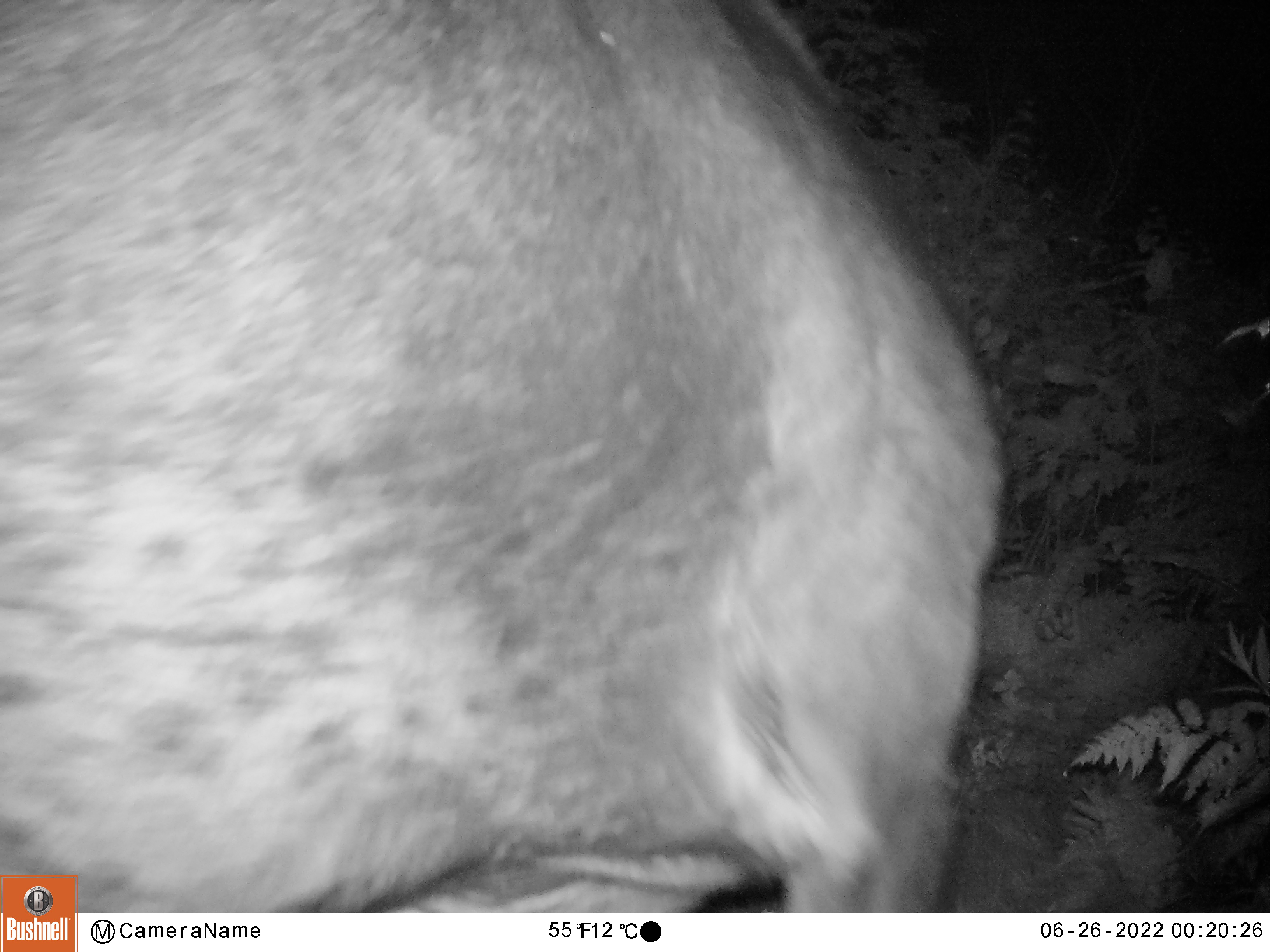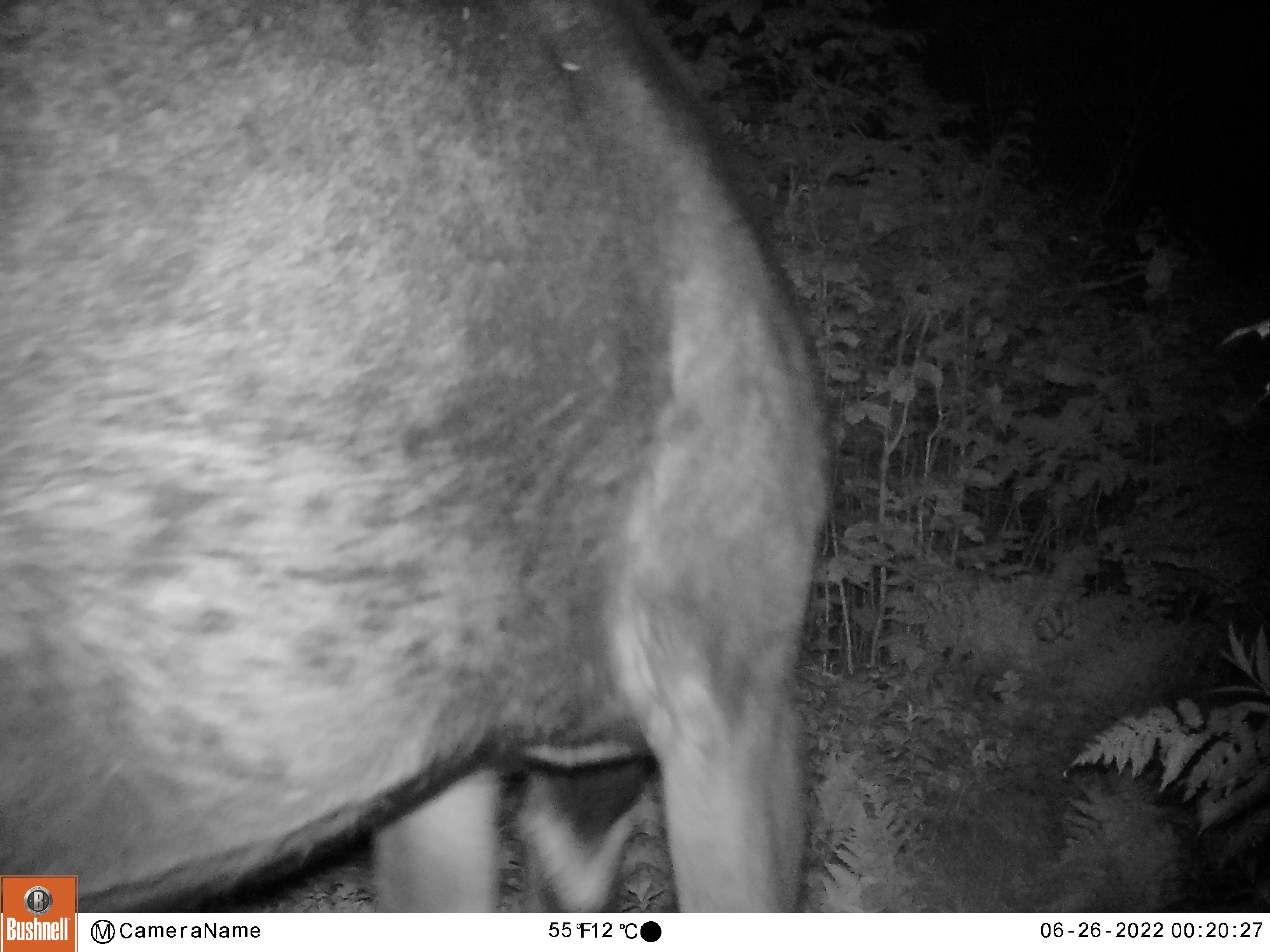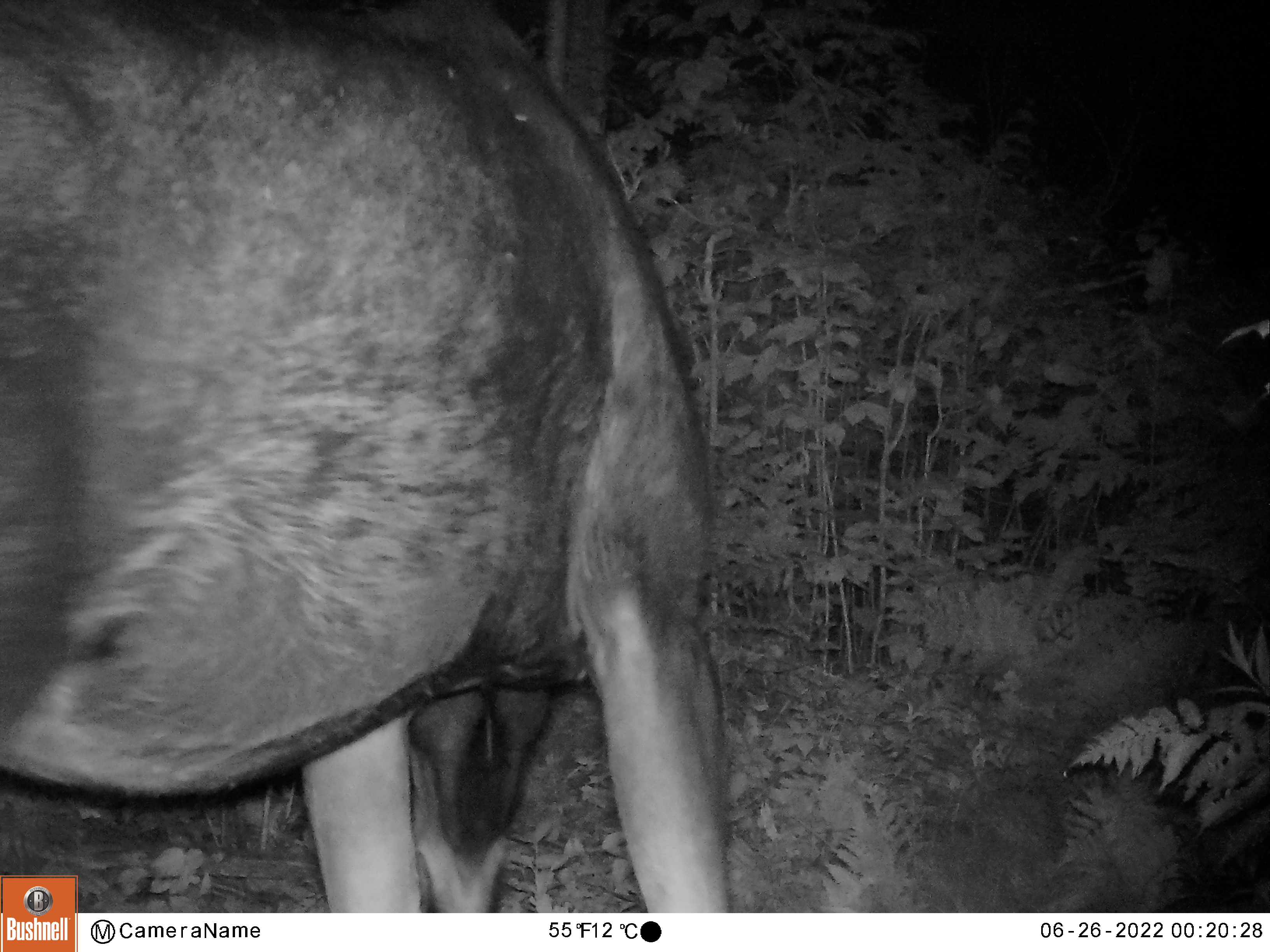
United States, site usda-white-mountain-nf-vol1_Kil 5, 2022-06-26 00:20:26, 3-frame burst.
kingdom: Animalia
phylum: Chordata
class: Mammalia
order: Artiodactyla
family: Cervidae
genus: Alces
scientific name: Alces alces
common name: moose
Moose (Alces alces).